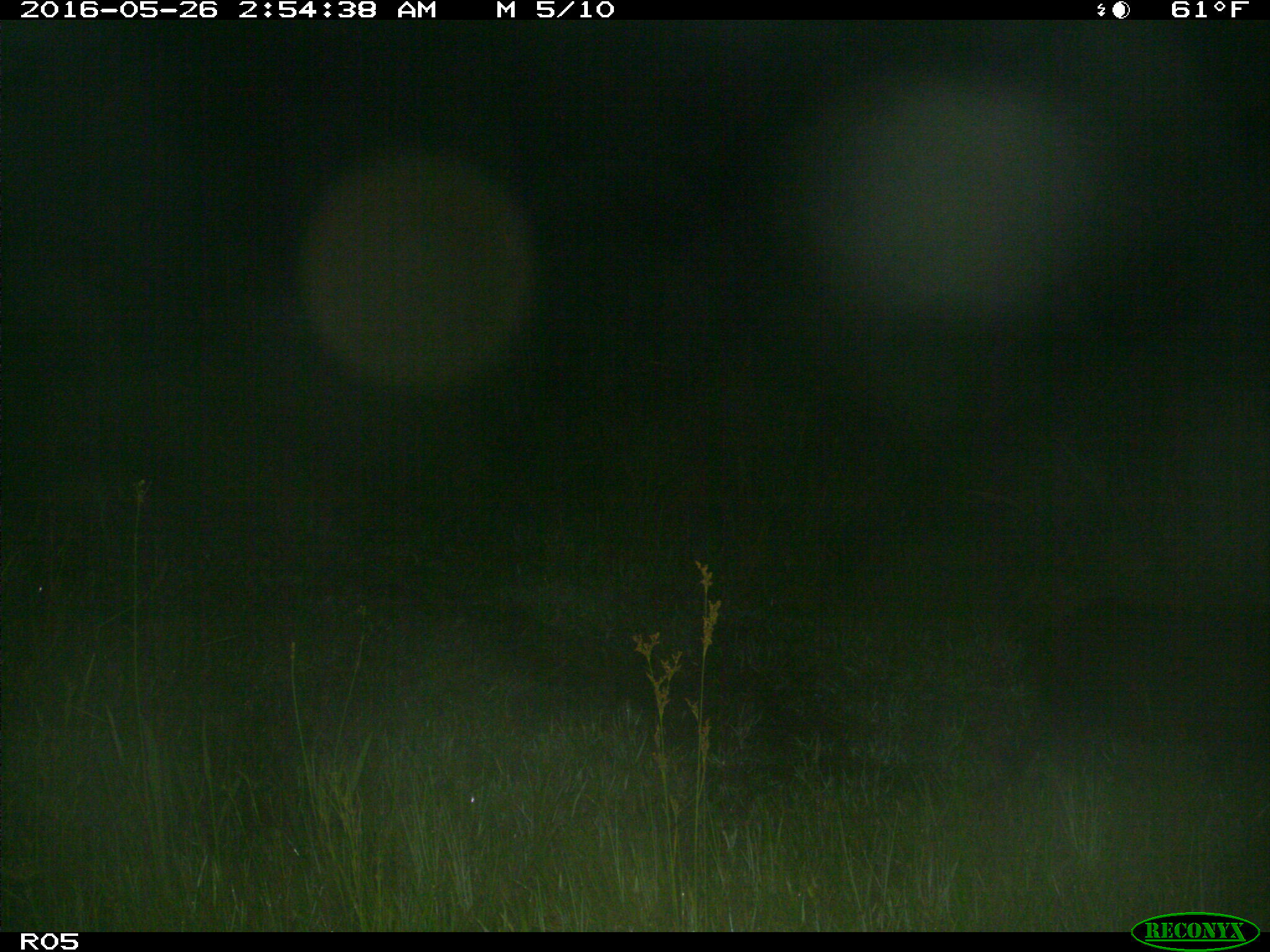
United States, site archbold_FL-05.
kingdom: Animalia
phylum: Chordata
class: Mammalia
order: Artiodactyla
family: Suidae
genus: Sus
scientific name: Sus scrofa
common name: wild boar